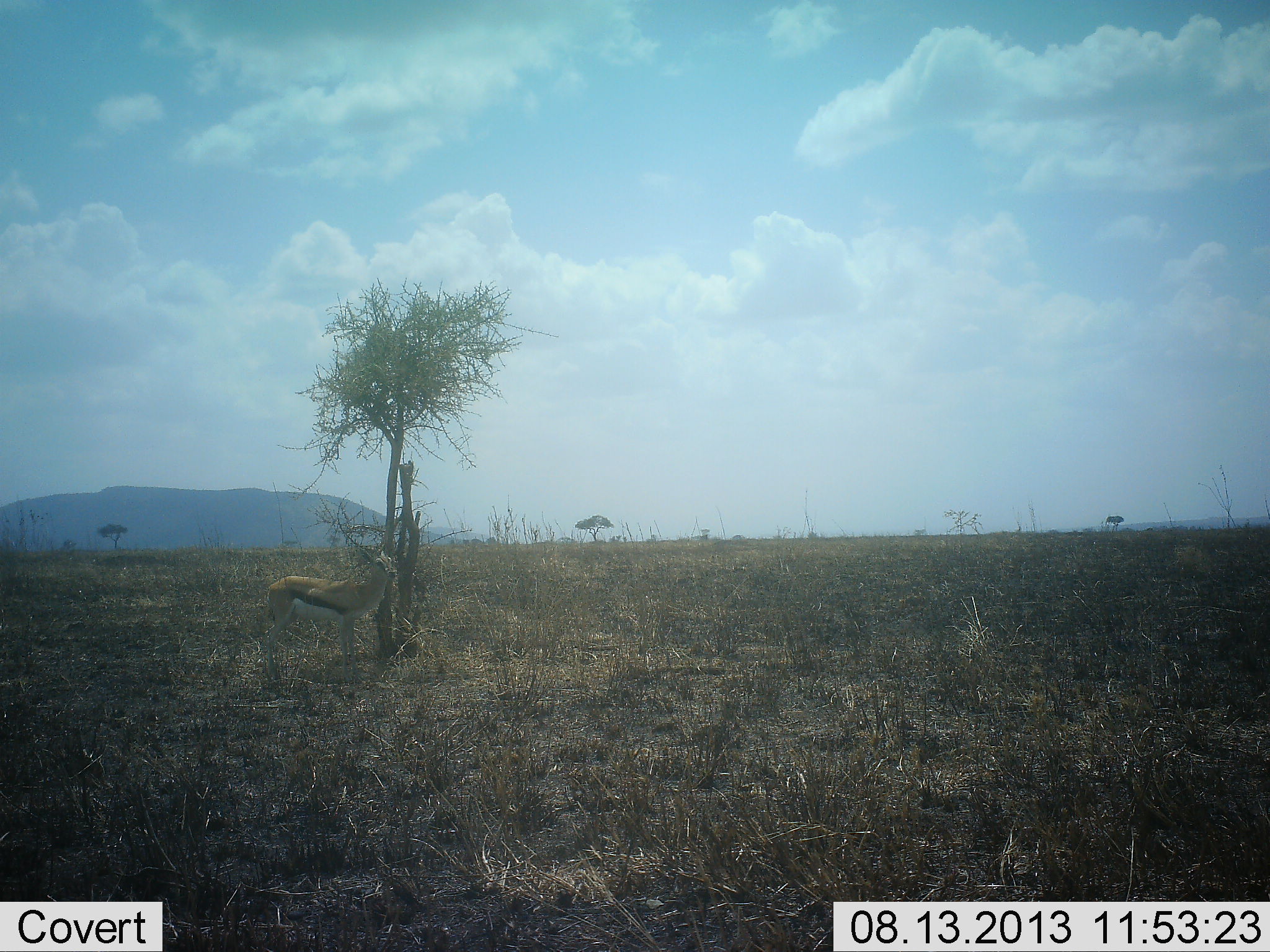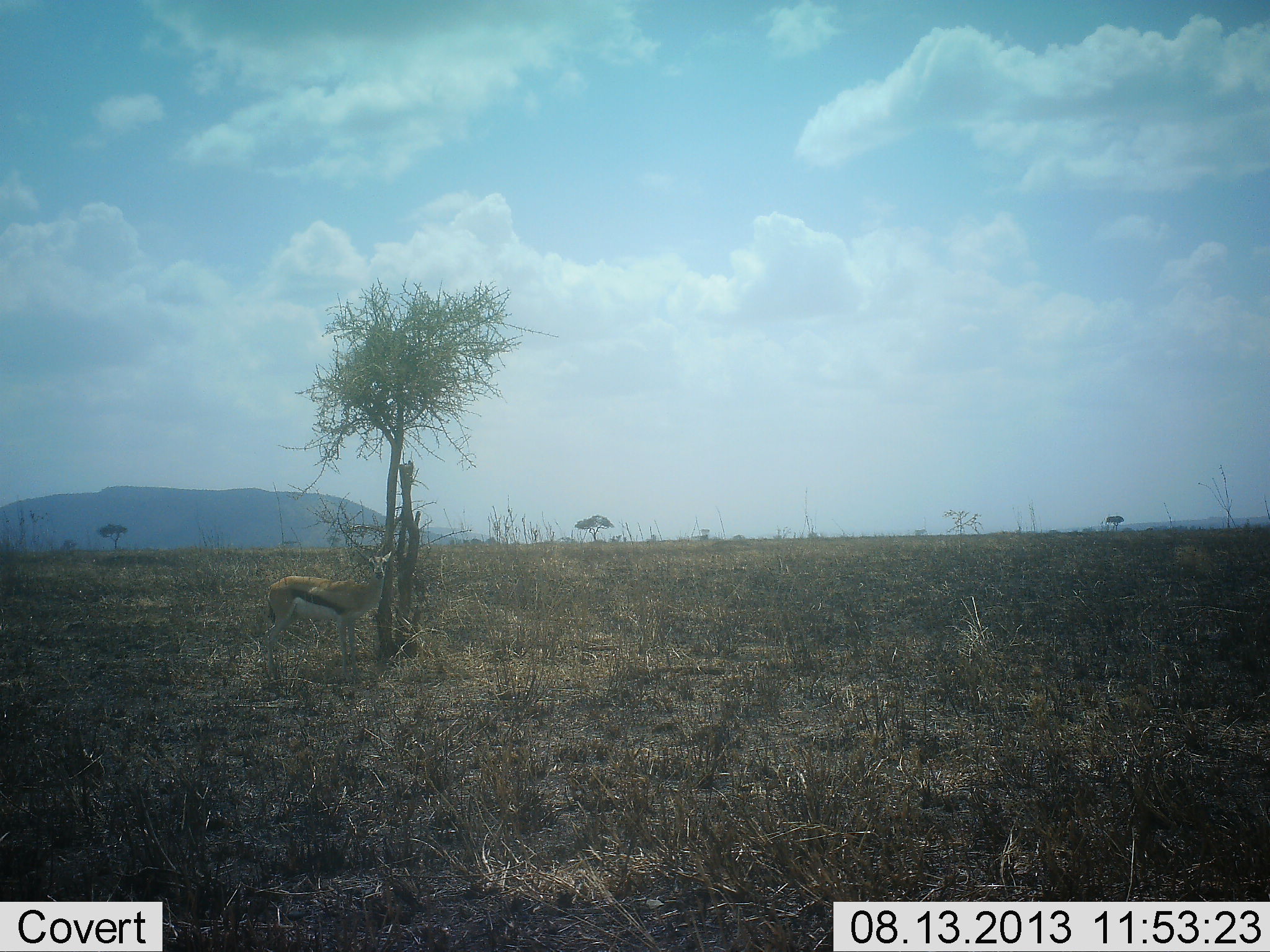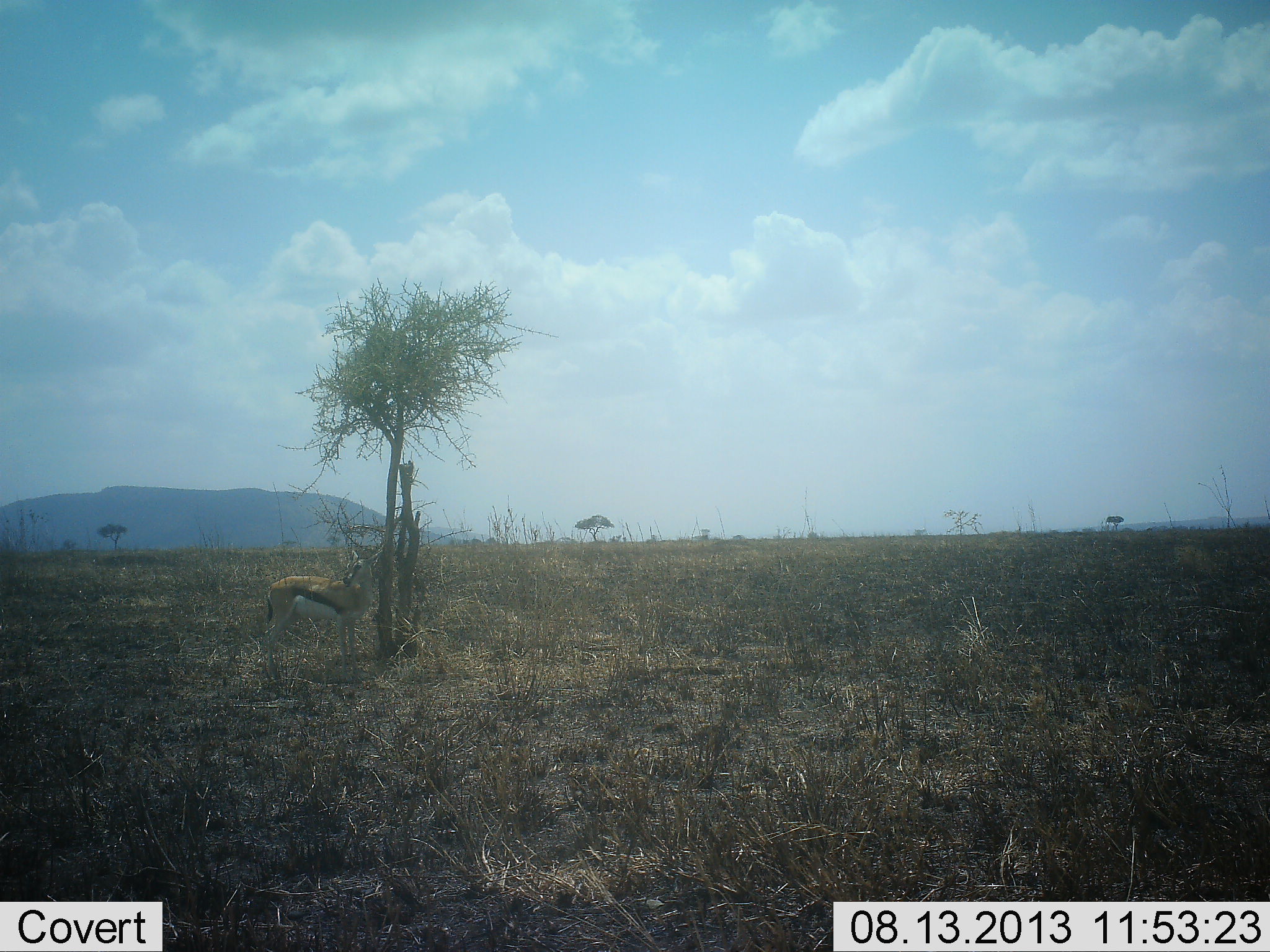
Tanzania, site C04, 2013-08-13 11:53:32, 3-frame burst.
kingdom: Animalia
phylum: Chordata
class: Mammalia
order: Artiodactyla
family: Bovidae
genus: Eudorcas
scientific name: Eudorcas thomsonii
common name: thomson's gazelle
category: gazellethomsons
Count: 1.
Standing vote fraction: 100%.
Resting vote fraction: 4%.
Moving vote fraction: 0%.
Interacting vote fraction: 0%.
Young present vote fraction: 0%.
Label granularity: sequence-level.